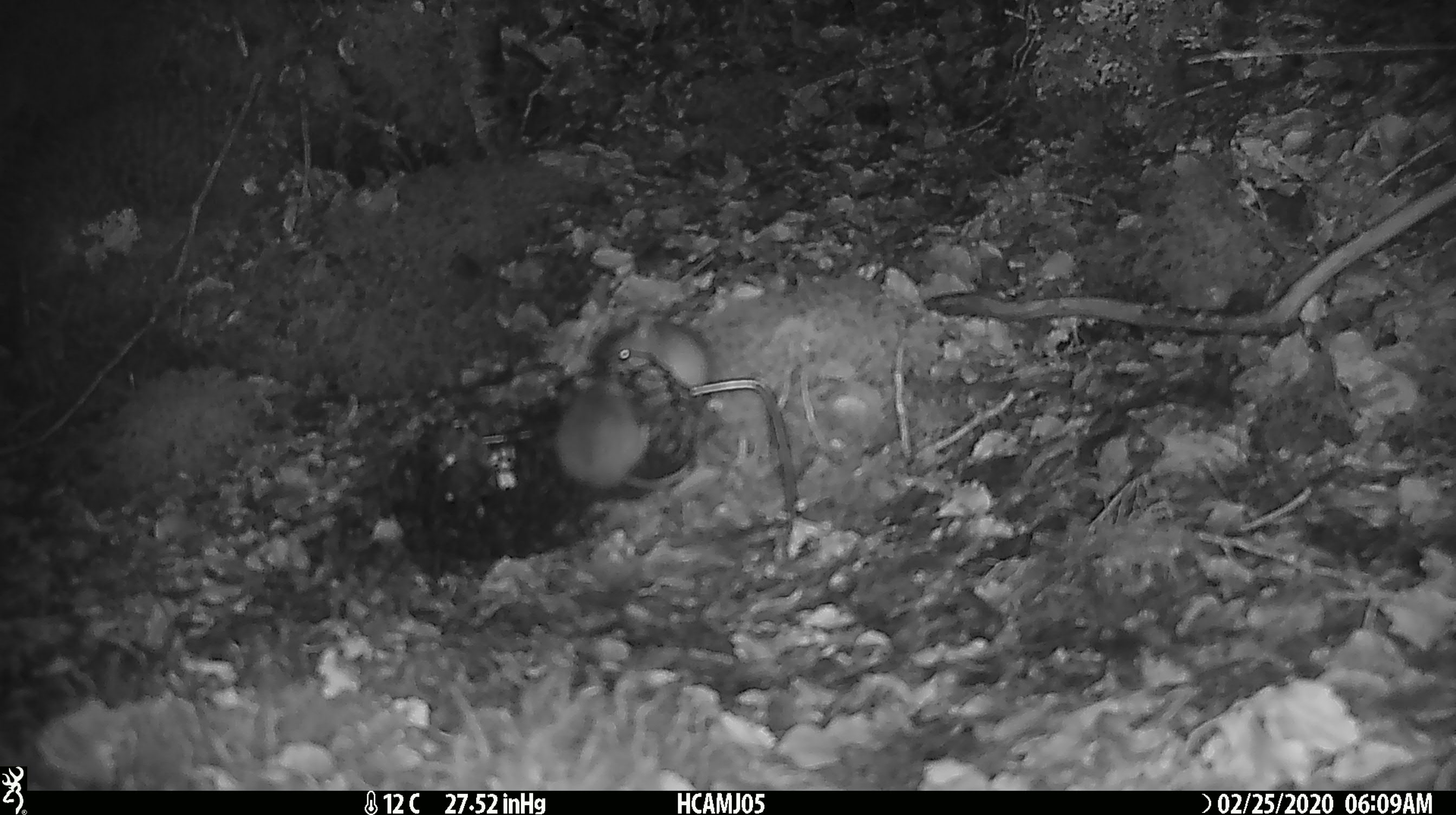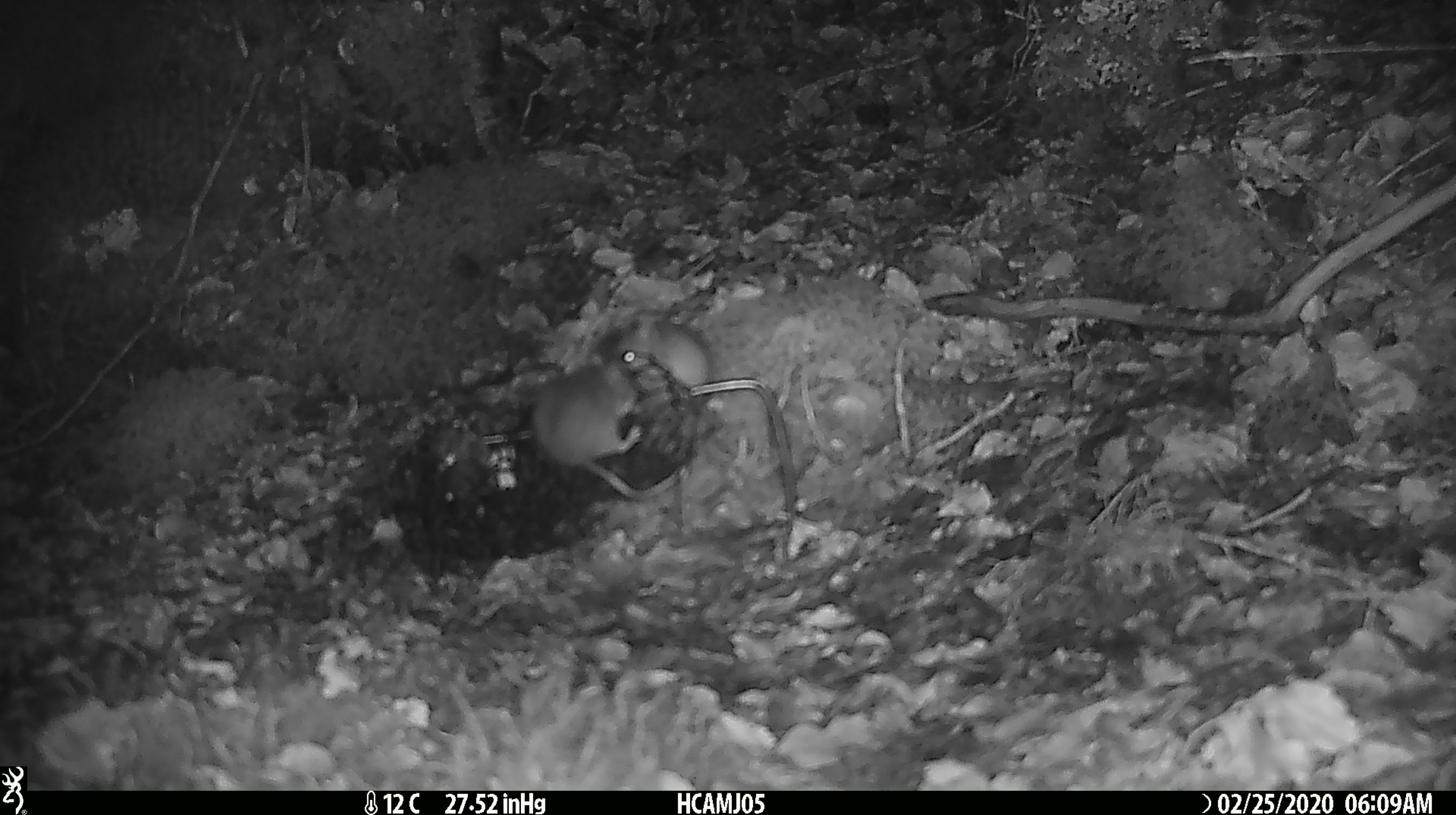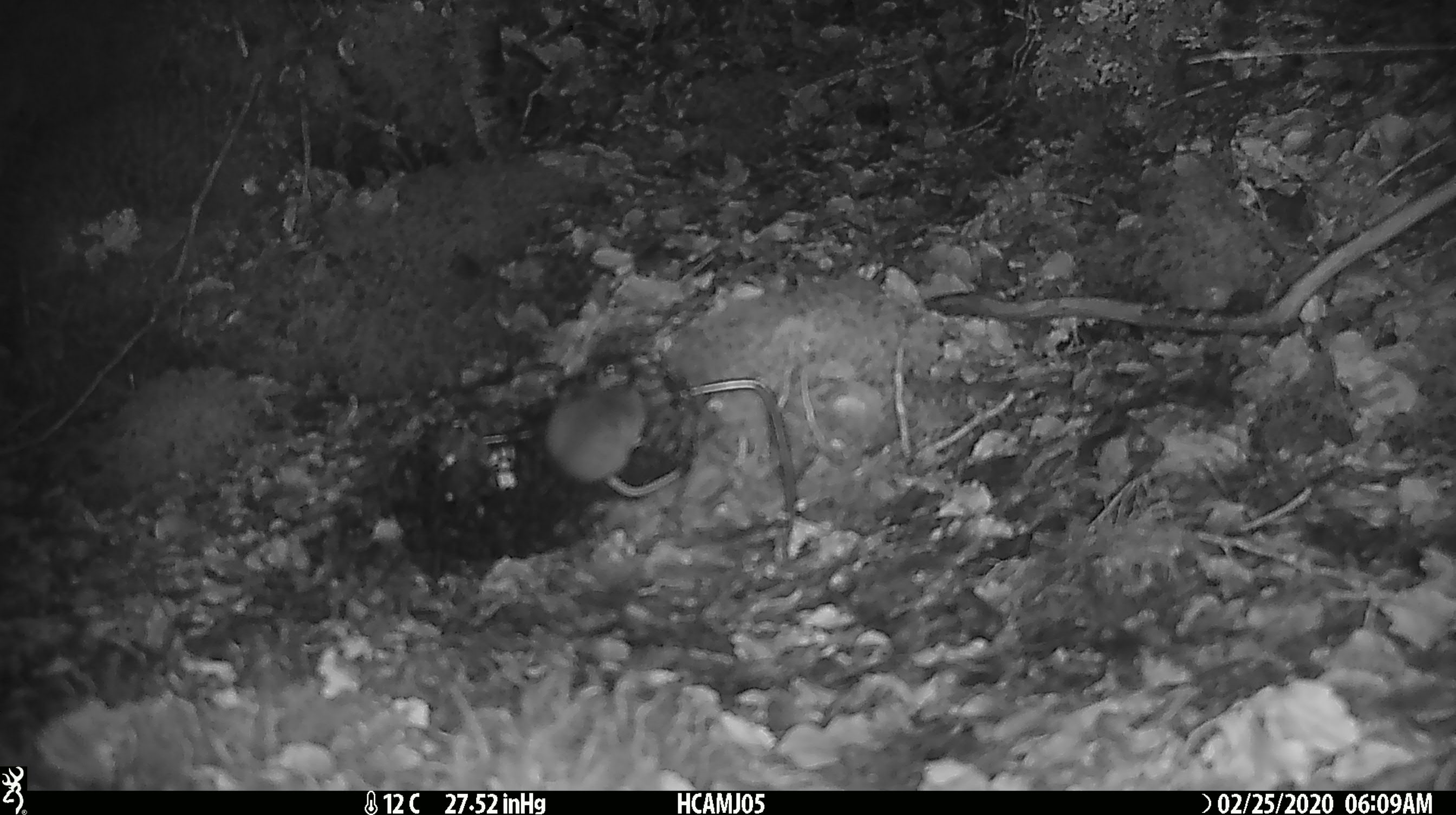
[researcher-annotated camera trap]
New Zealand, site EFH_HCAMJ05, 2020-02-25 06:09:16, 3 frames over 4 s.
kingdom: Animalia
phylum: Chordata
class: Mammalia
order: Rodentia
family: Muridae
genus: Mus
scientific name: Mus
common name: mouse